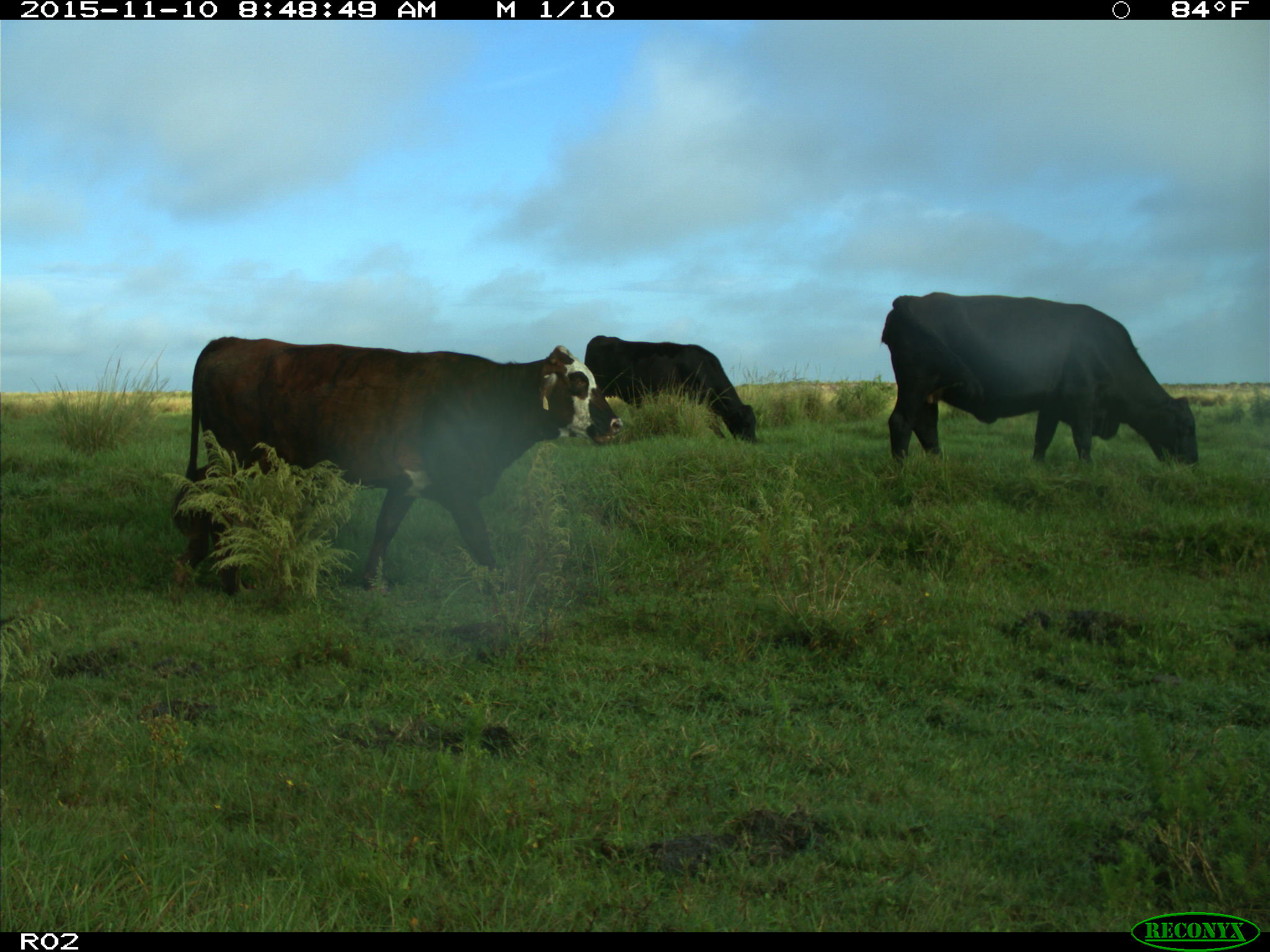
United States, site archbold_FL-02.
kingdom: Animalia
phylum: Chordata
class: Mammalia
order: Artiodactyla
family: Bovidae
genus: Bos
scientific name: Bos taurus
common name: domestic cow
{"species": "Bos taurus (domestic cow)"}